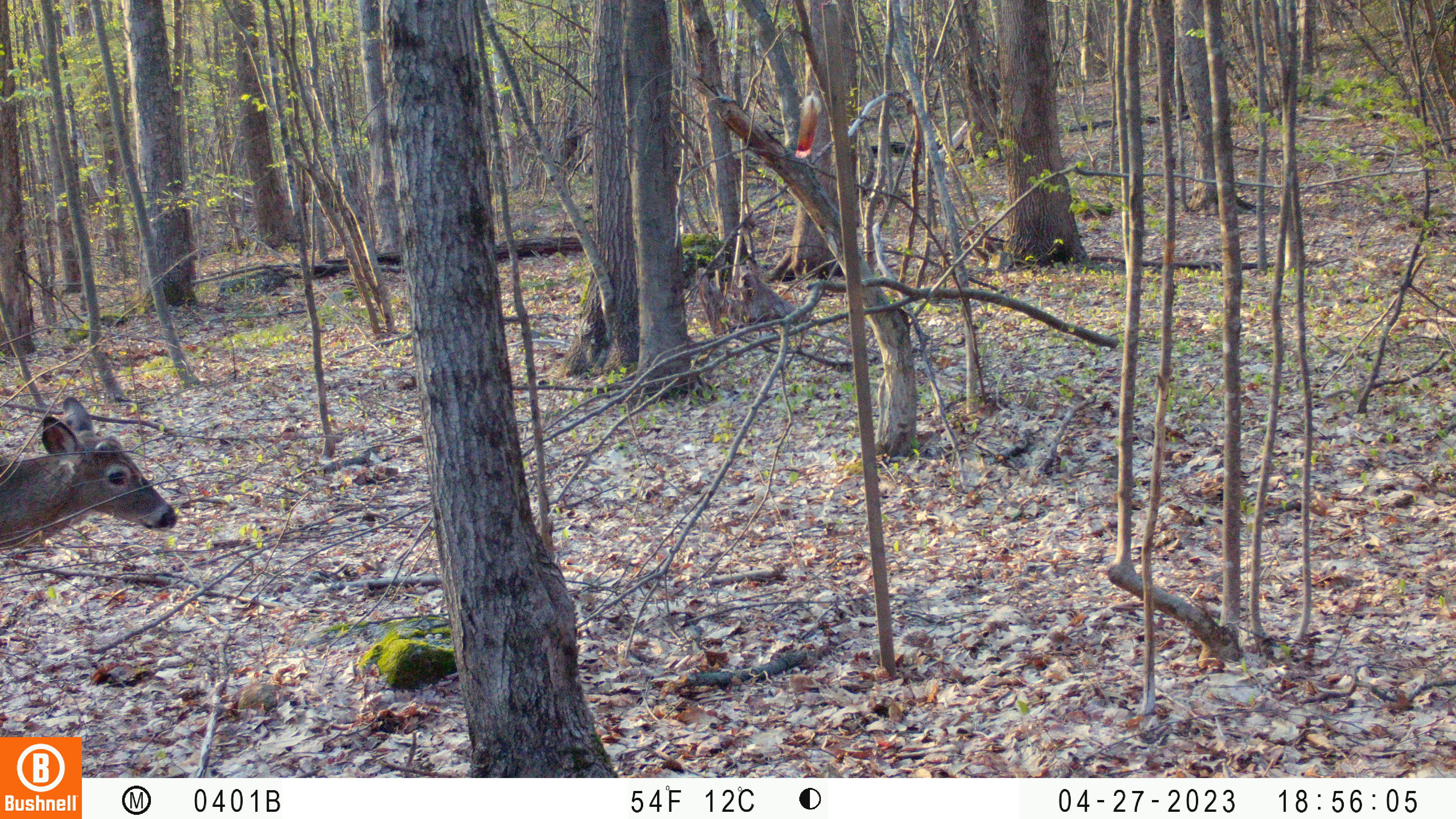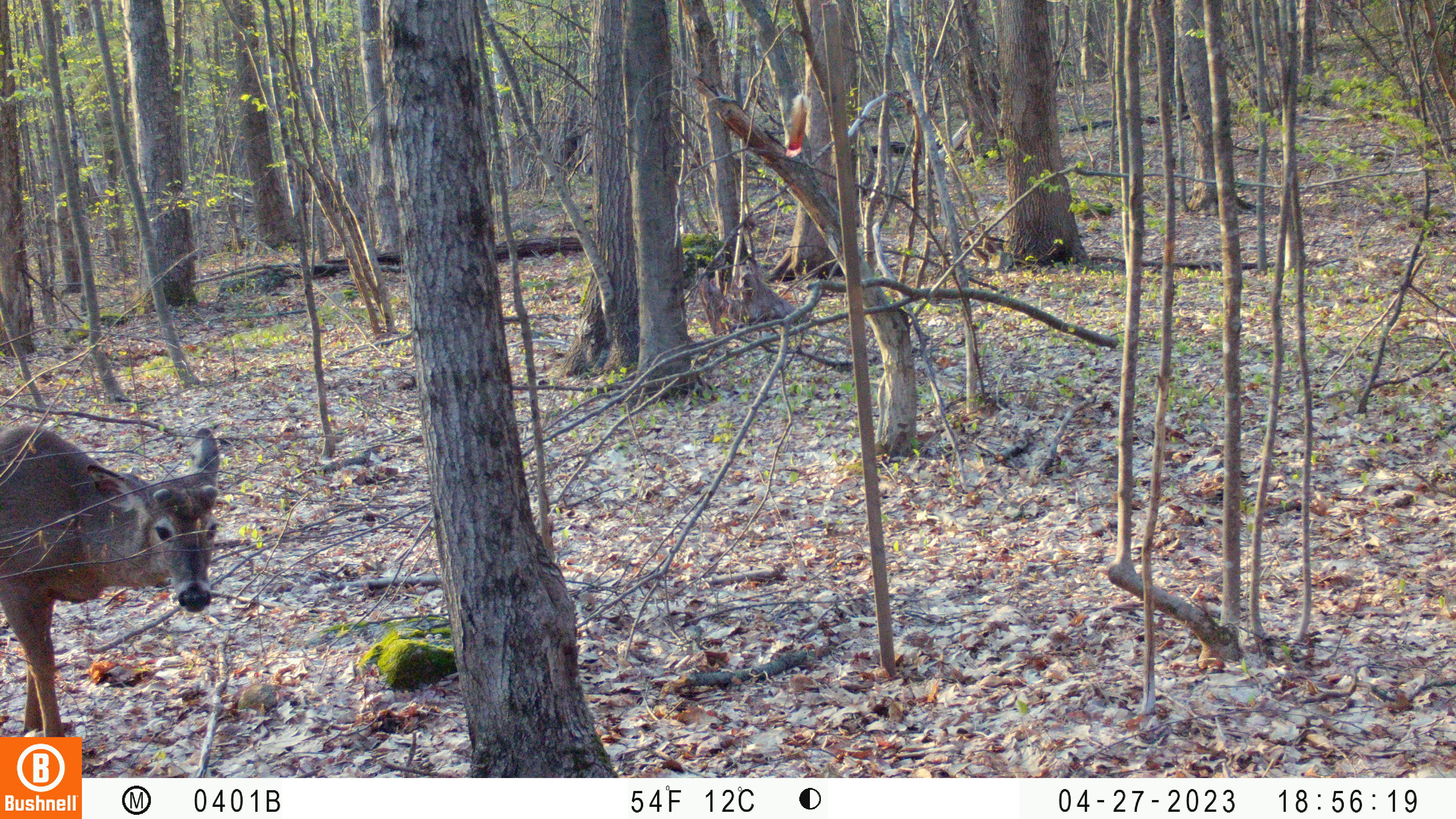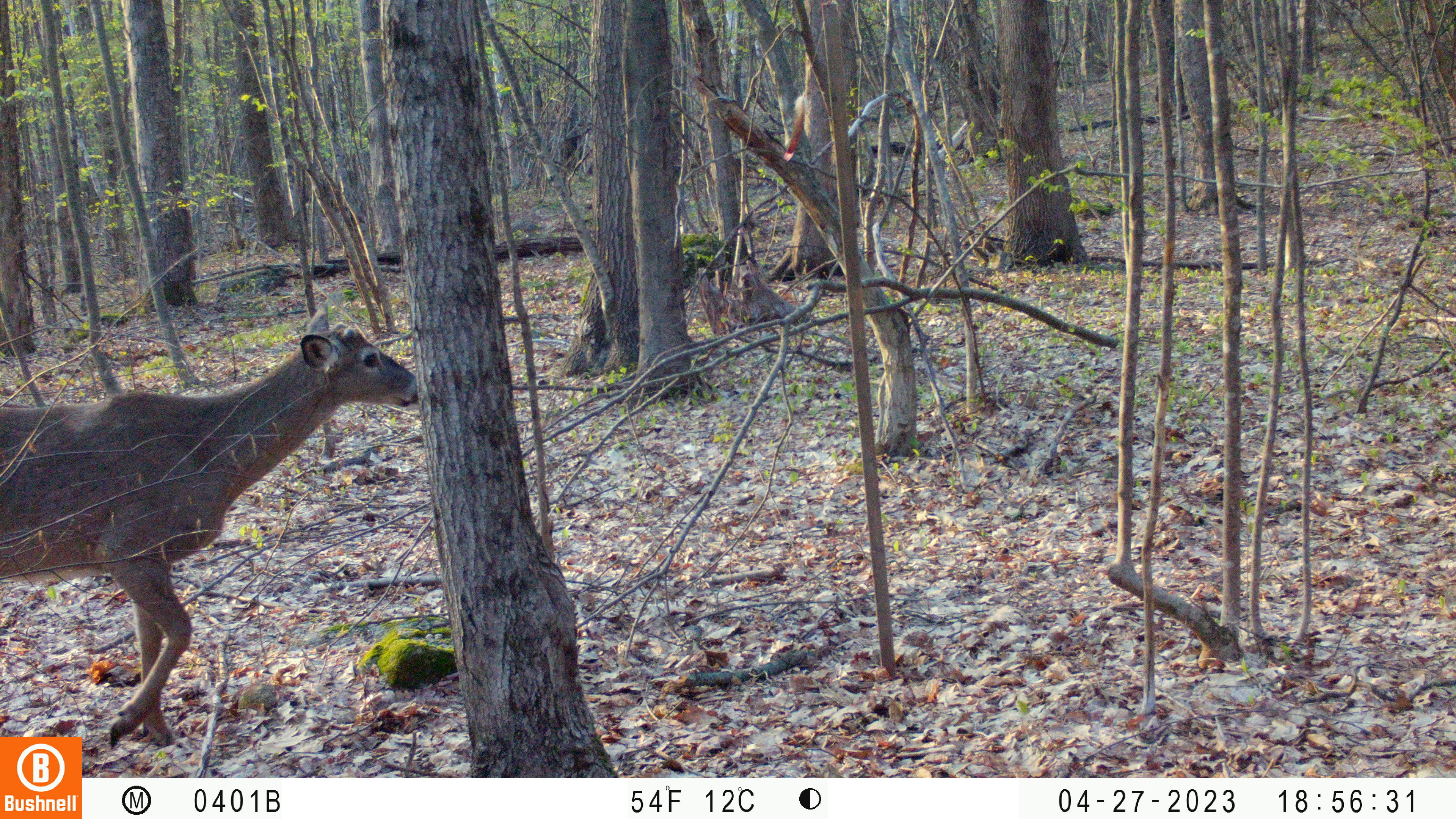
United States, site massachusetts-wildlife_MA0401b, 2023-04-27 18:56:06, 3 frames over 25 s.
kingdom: Animalia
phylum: Chordata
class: Mammalia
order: Artiodactyla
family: Cervidae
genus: Odocoileus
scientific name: Odocoileus virginianus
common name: white-tailed deer